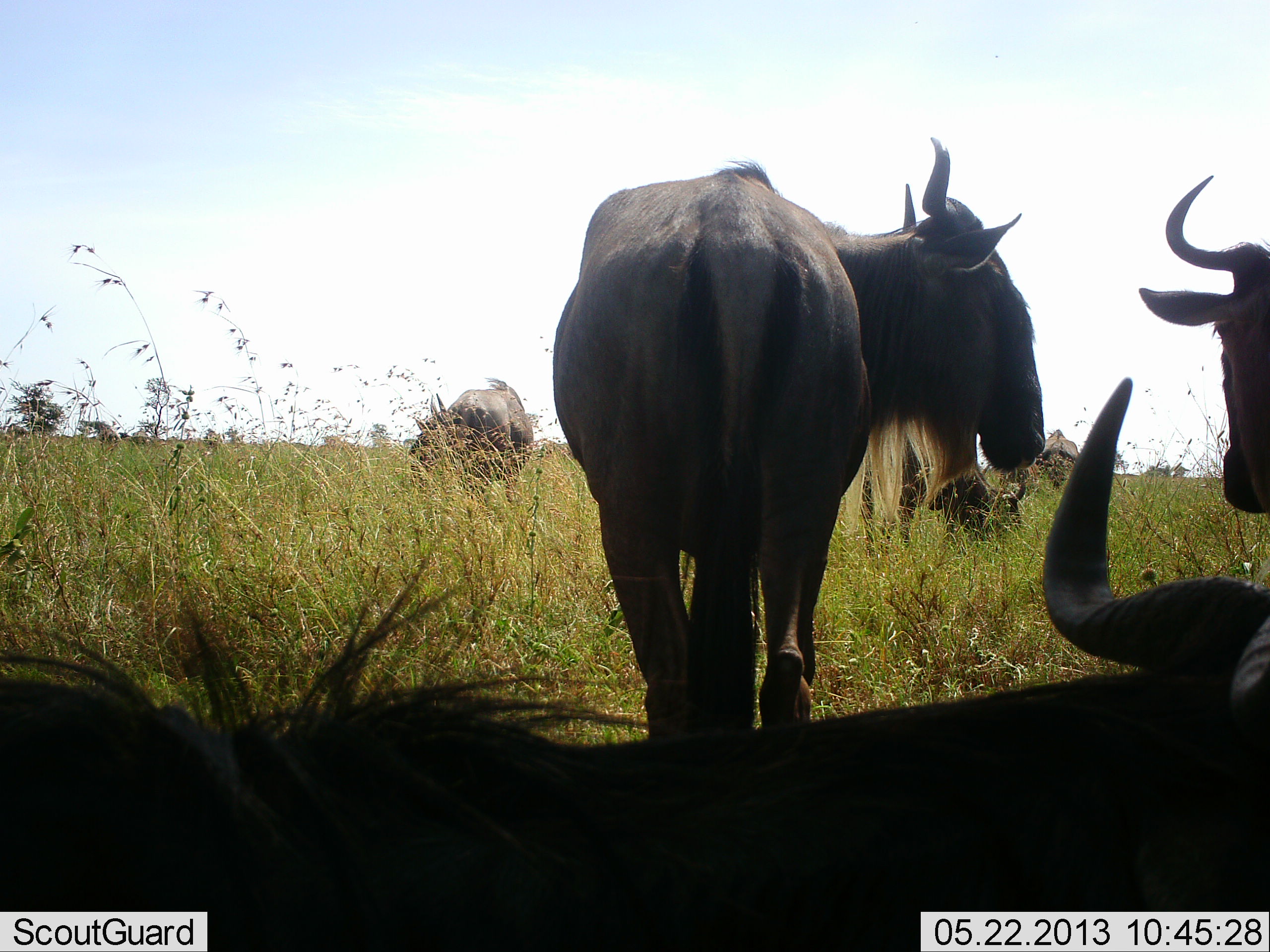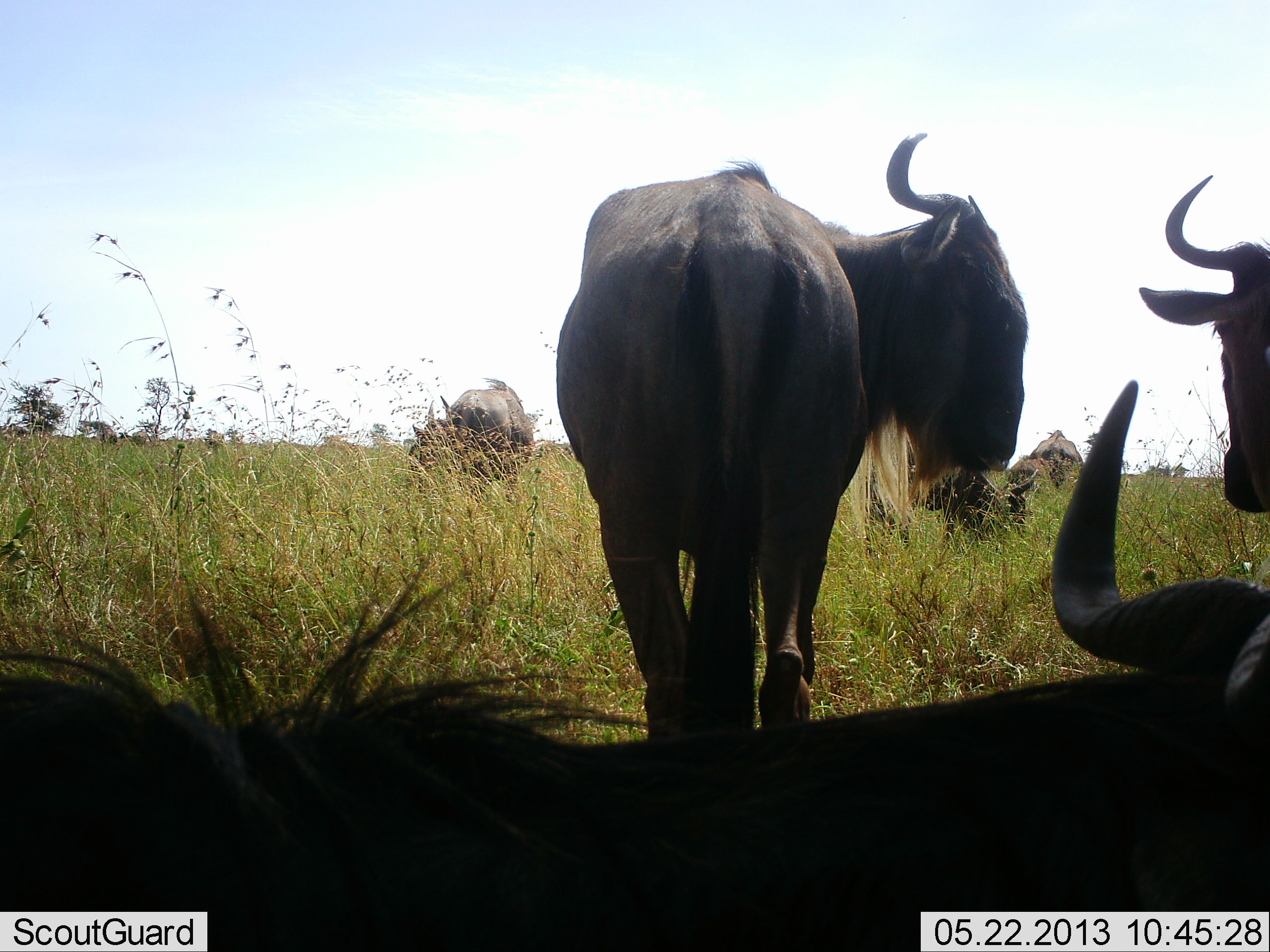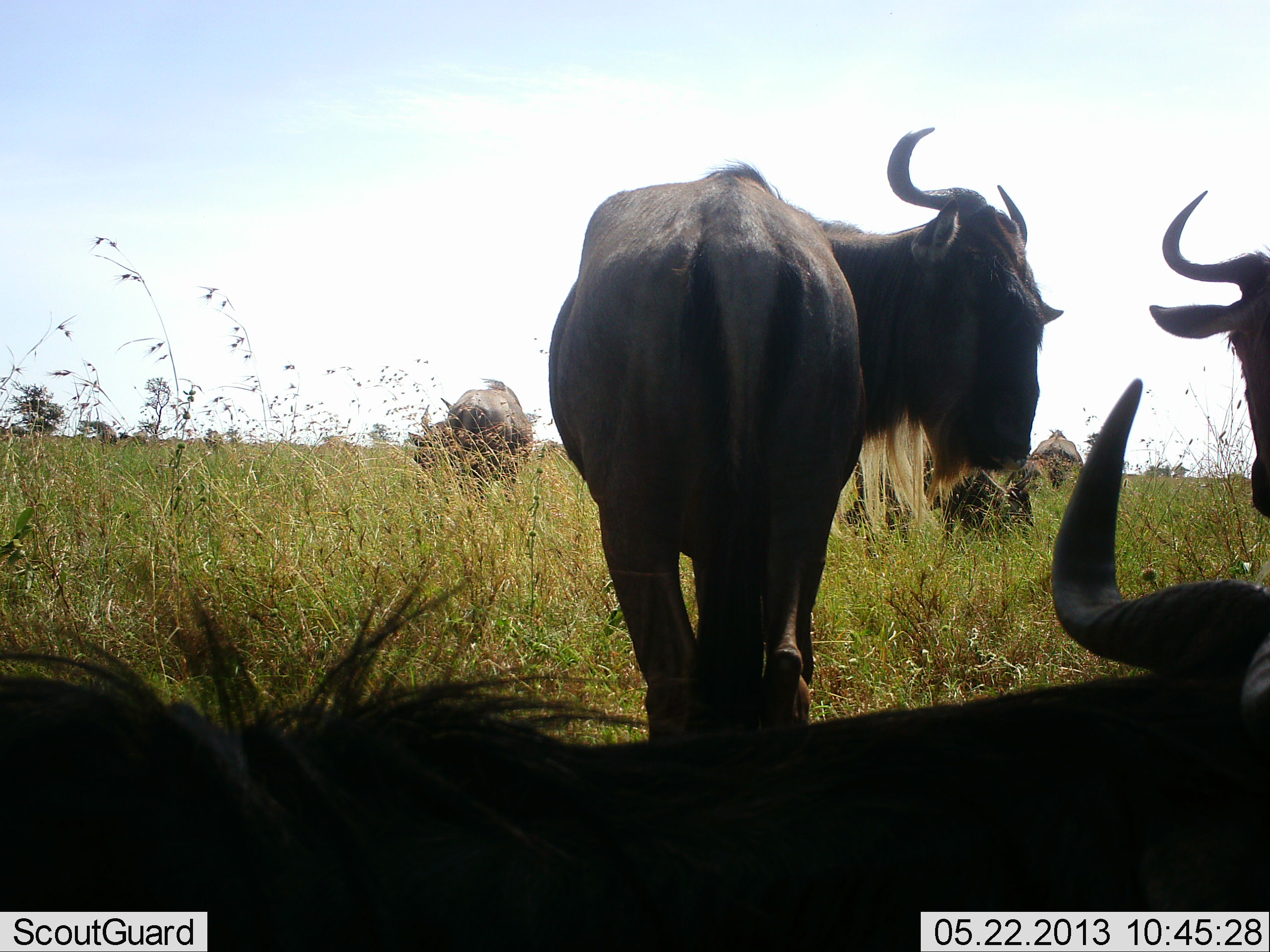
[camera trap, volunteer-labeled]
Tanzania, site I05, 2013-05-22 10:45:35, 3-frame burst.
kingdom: Animalia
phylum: Chordata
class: Mammalia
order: Artiodactyla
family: Bovidae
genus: Connochaetes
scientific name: Connochaetes taurinus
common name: blue wildebeest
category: wildebeest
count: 6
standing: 100%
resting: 70%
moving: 10%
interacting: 20%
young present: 0%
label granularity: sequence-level